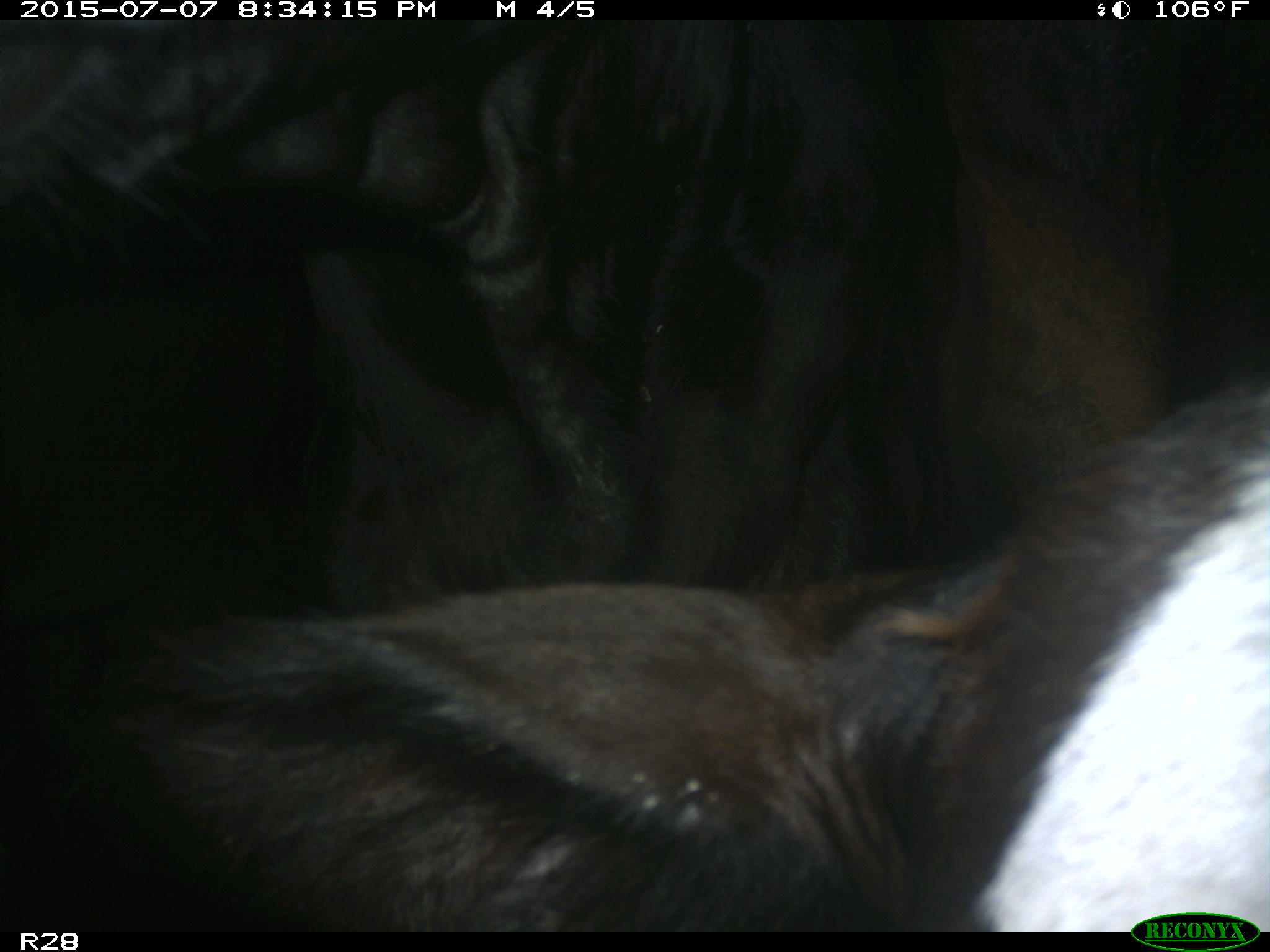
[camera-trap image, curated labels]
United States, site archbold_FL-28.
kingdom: Animalia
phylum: Chordata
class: Mammalia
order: Artiodactyla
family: Bovidae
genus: Bos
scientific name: Bos taurus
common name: domestic cow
Bos taurus (domestic cow).